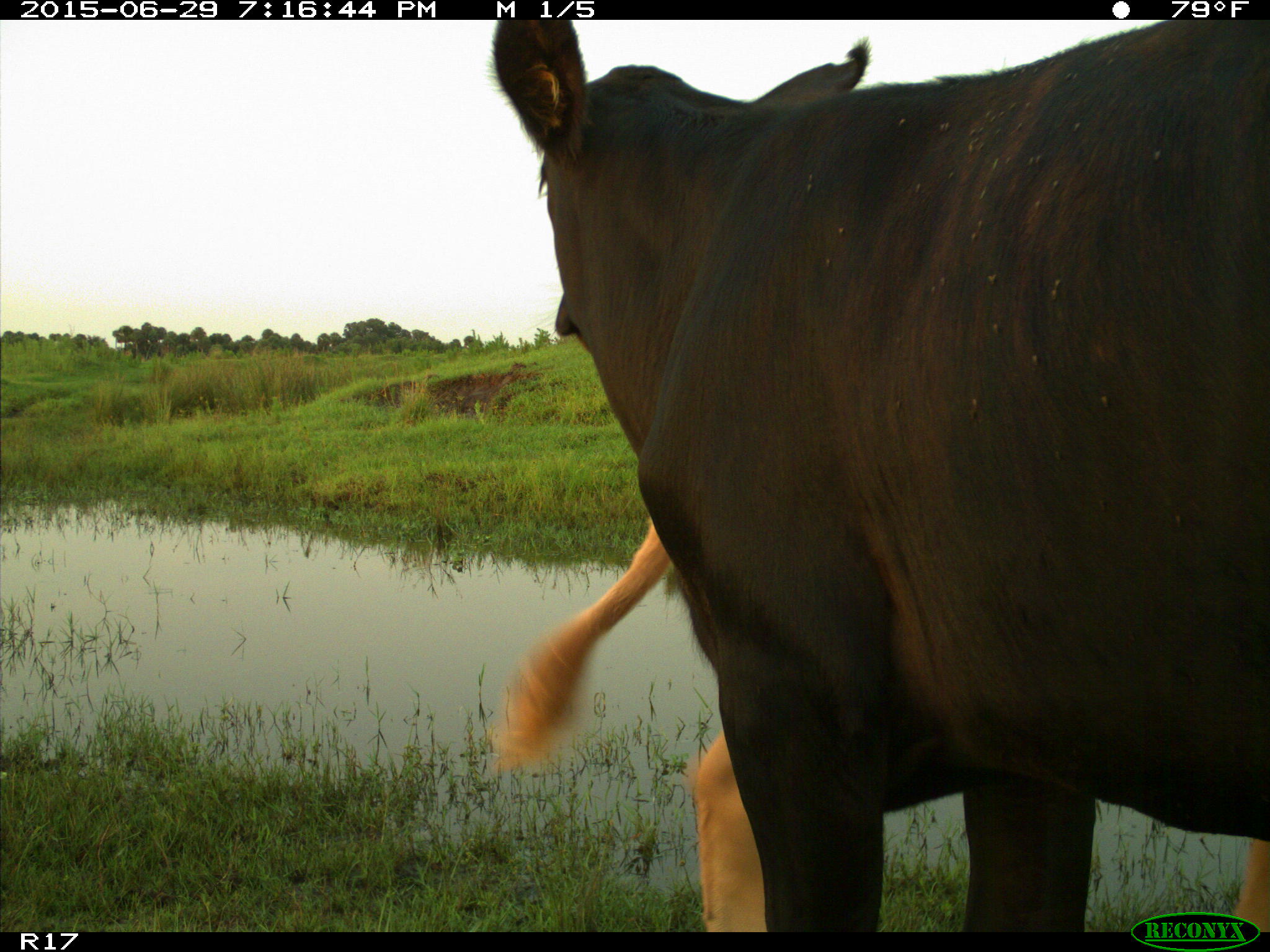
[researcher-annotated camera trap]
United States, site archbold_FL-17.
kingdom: Animalia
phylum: Chordata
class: Mammalia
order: Artiodactyla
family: Bovidae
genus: Bos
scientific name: Bos taurus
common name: domestic cow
Bos taurus (domestic cow).